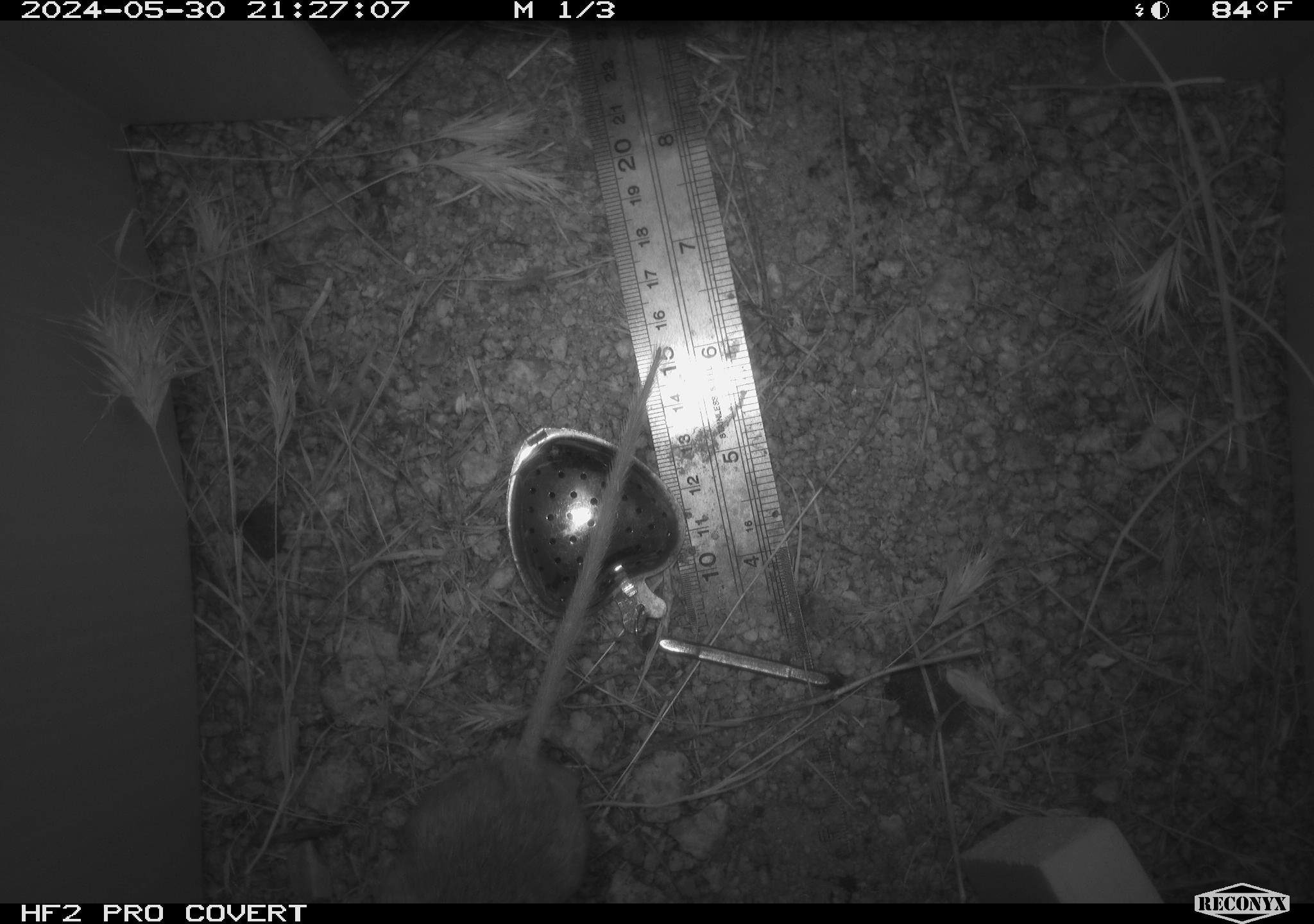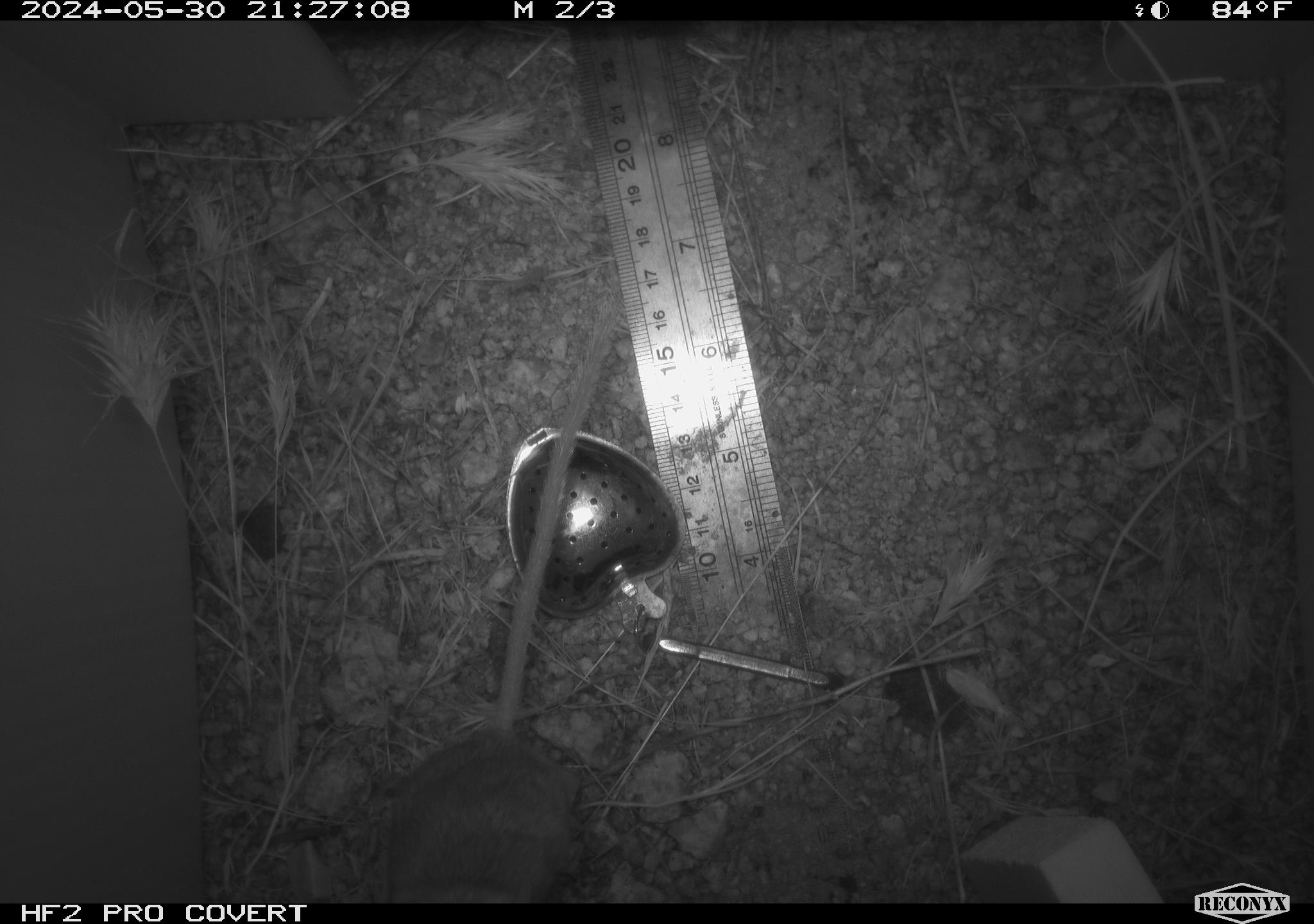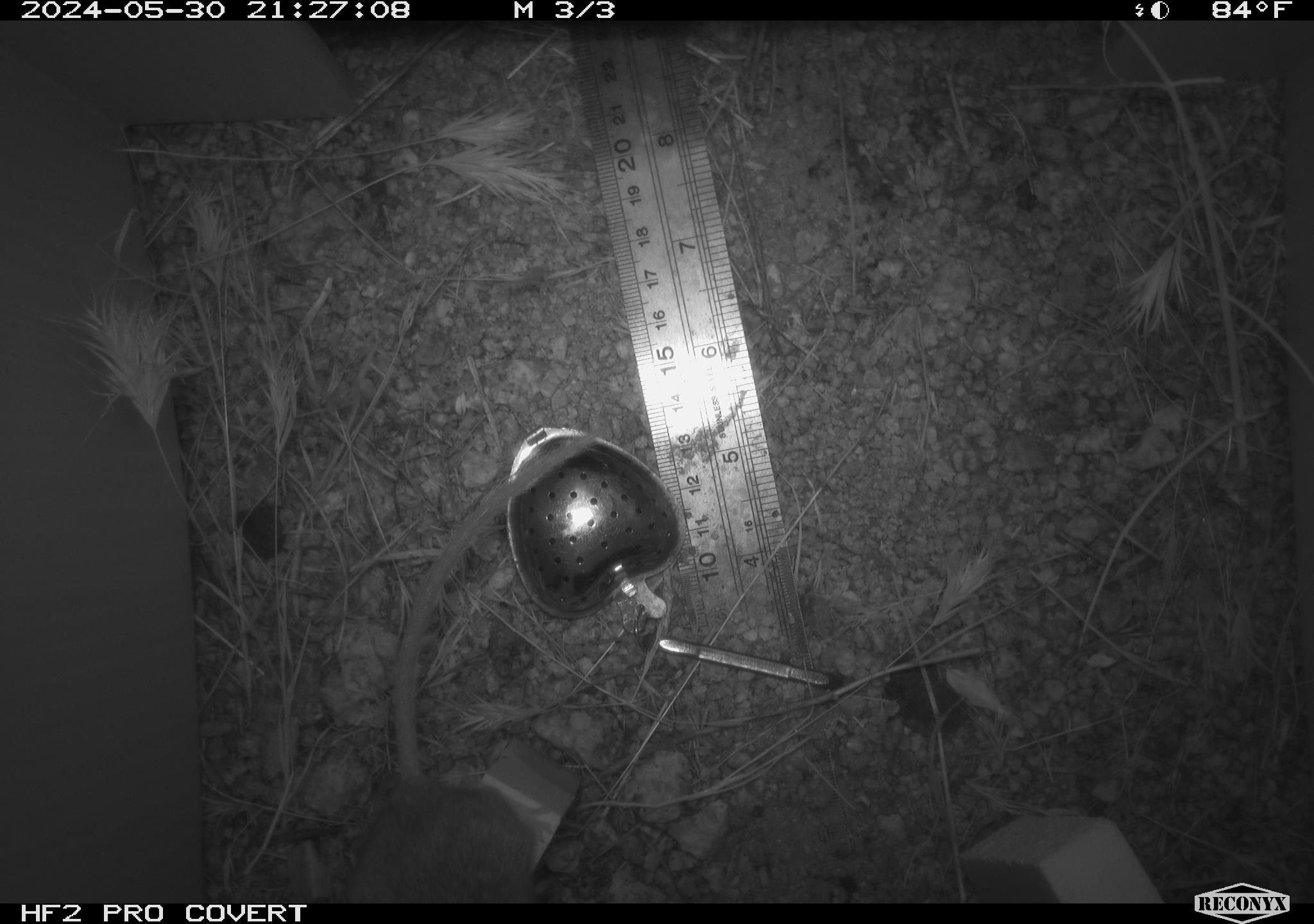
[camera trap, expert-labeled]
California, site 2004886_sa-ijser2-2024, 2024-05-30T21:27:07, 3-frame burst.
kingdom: Animalia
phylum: Chordata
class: Mammalia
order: Rodentia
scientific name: Rodentia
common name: mouse species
Mouse species (Rodentia).